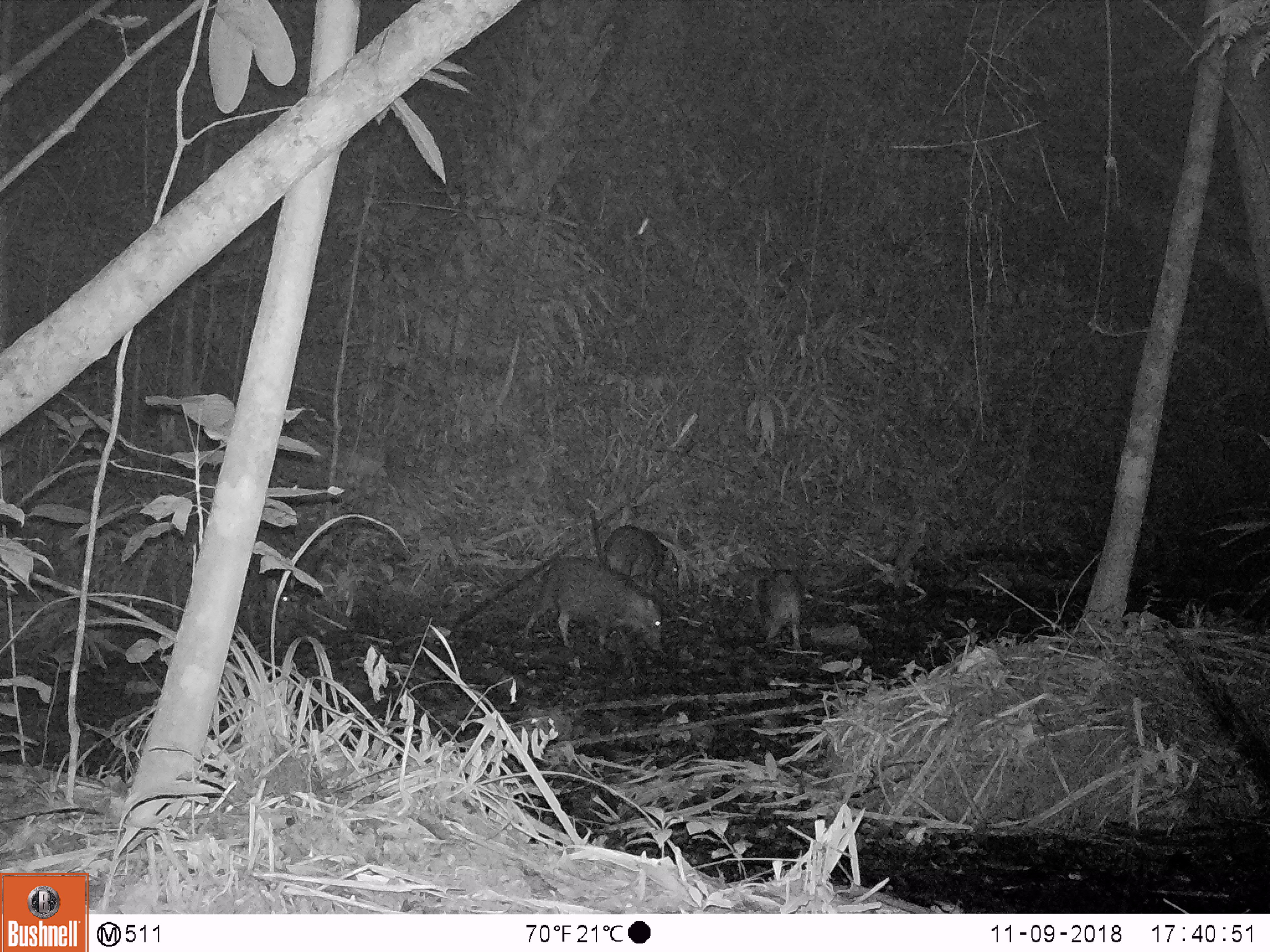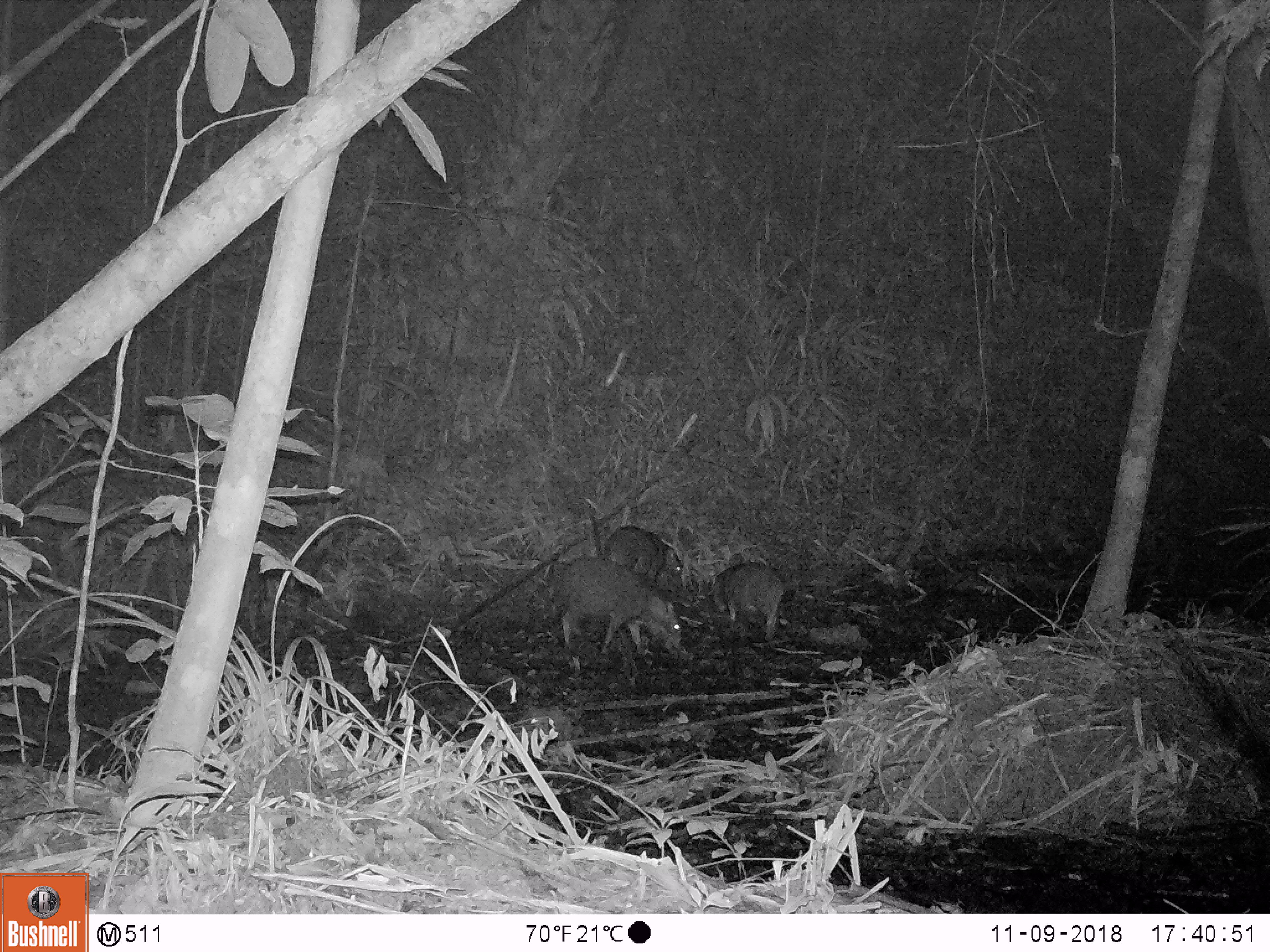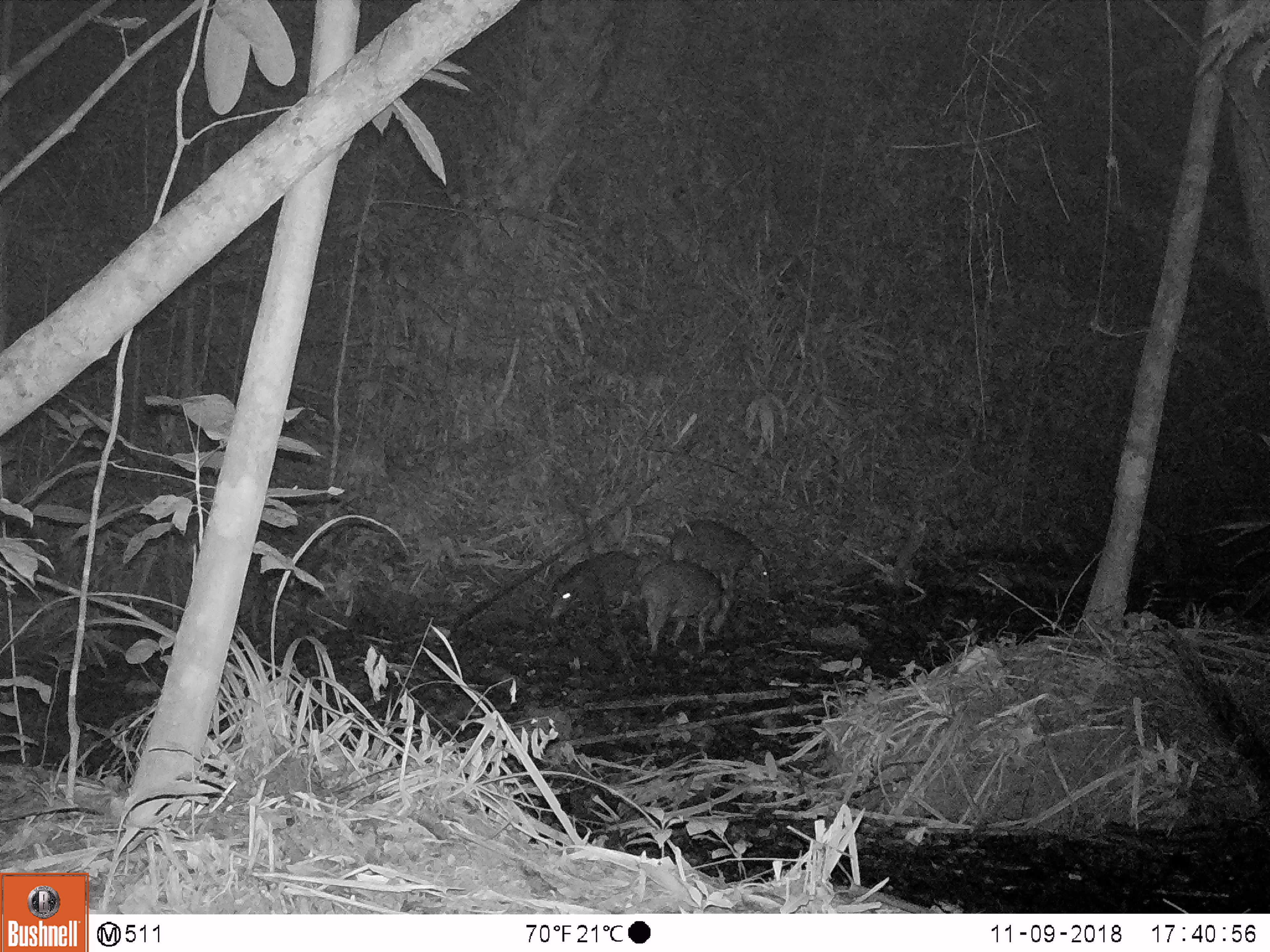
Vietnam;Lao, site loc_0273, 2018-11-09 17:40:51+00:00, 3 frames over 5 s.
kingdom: Animalia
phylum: Chordata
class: Mammalia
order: Artiodactyla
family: Suidae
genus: Sus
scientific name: Sus scrofa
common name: eurasian wild pig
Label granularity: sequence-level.